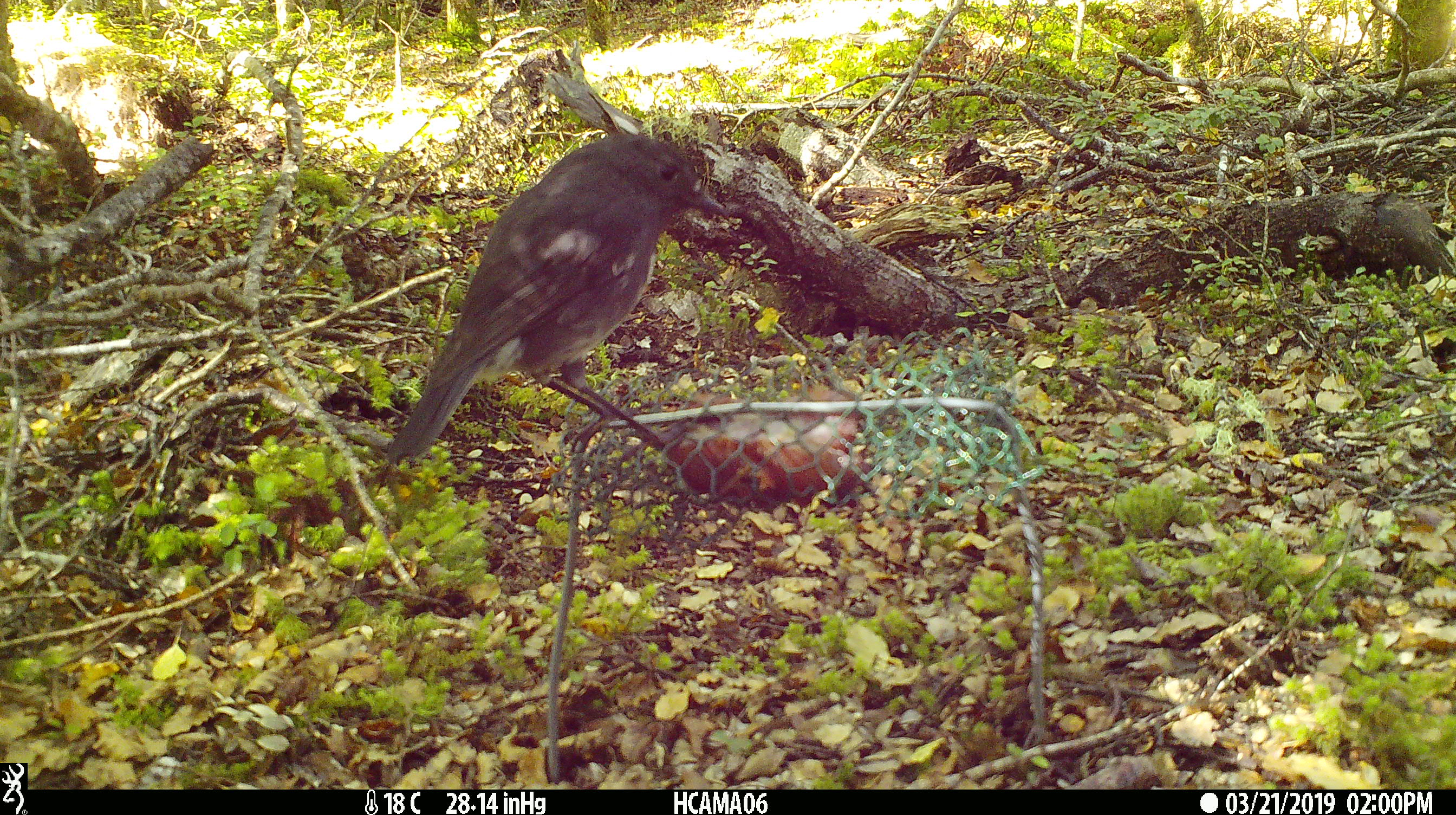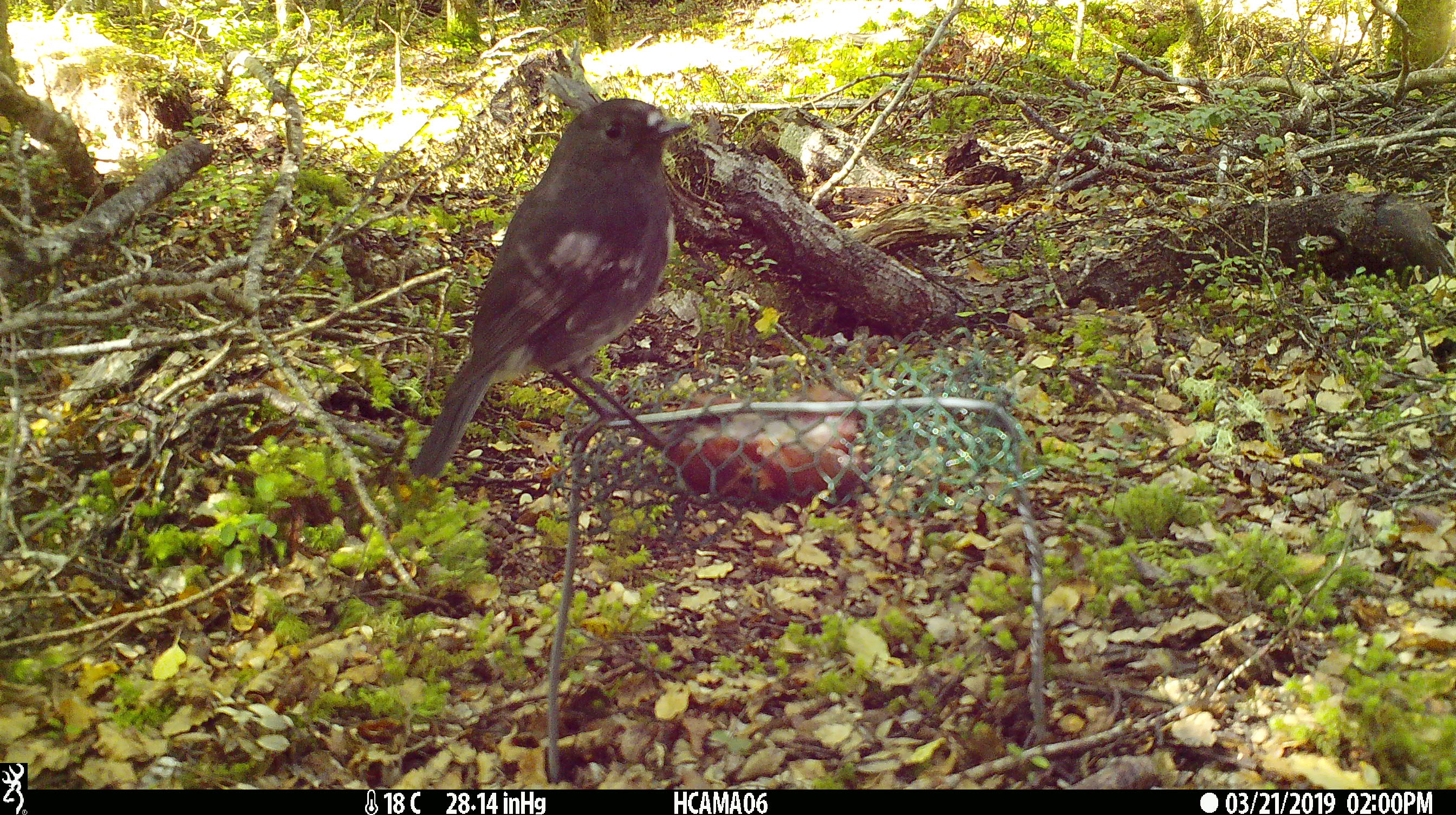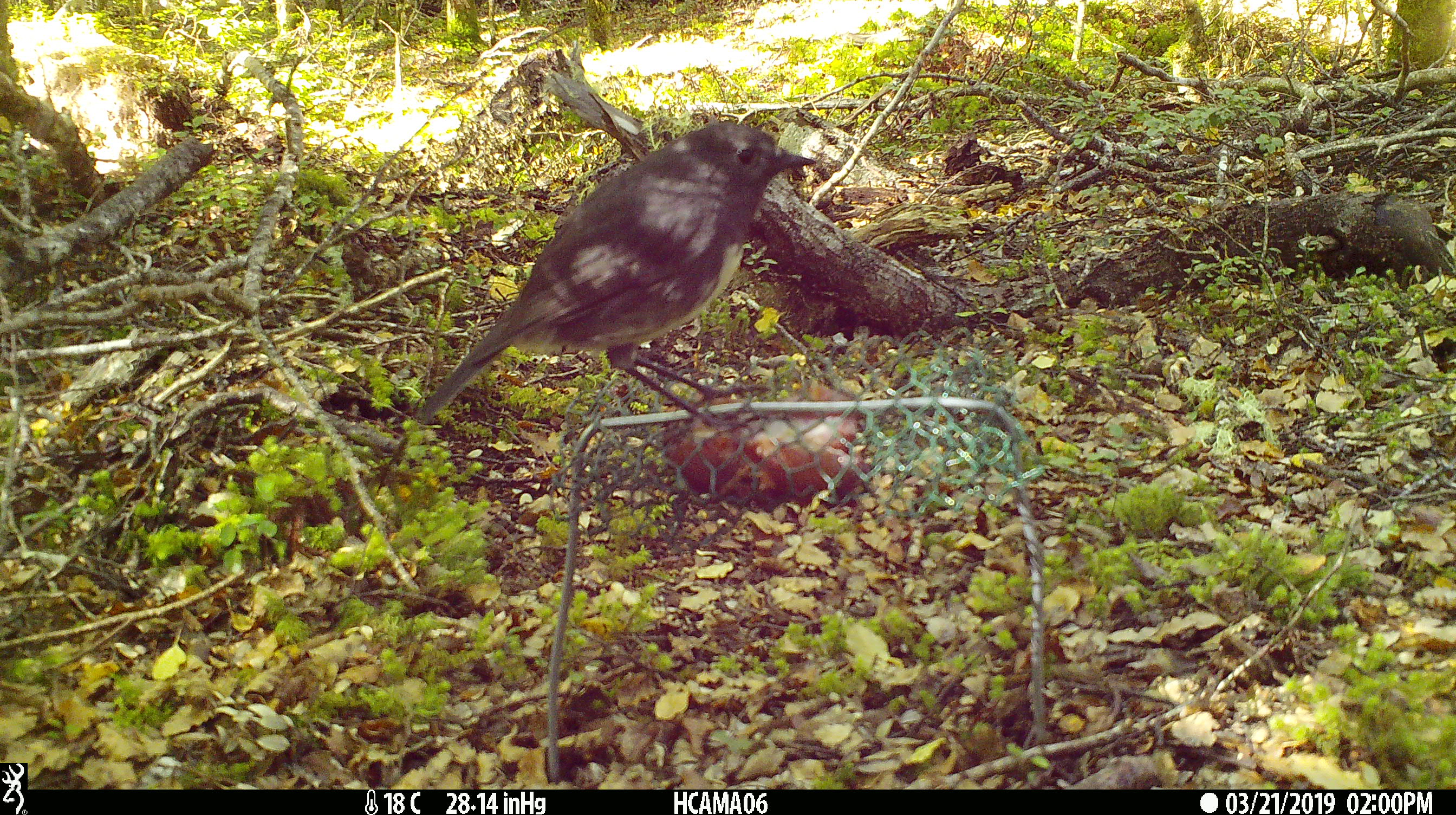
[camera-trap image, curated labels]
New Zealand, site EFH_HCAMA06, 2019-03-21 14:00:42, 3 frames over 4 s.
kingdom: Animalia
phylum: Chordata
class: Aves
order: Passeriformes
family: Petroicidae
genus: Petroica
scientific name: Petroica australis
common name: new zealand robin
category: robin